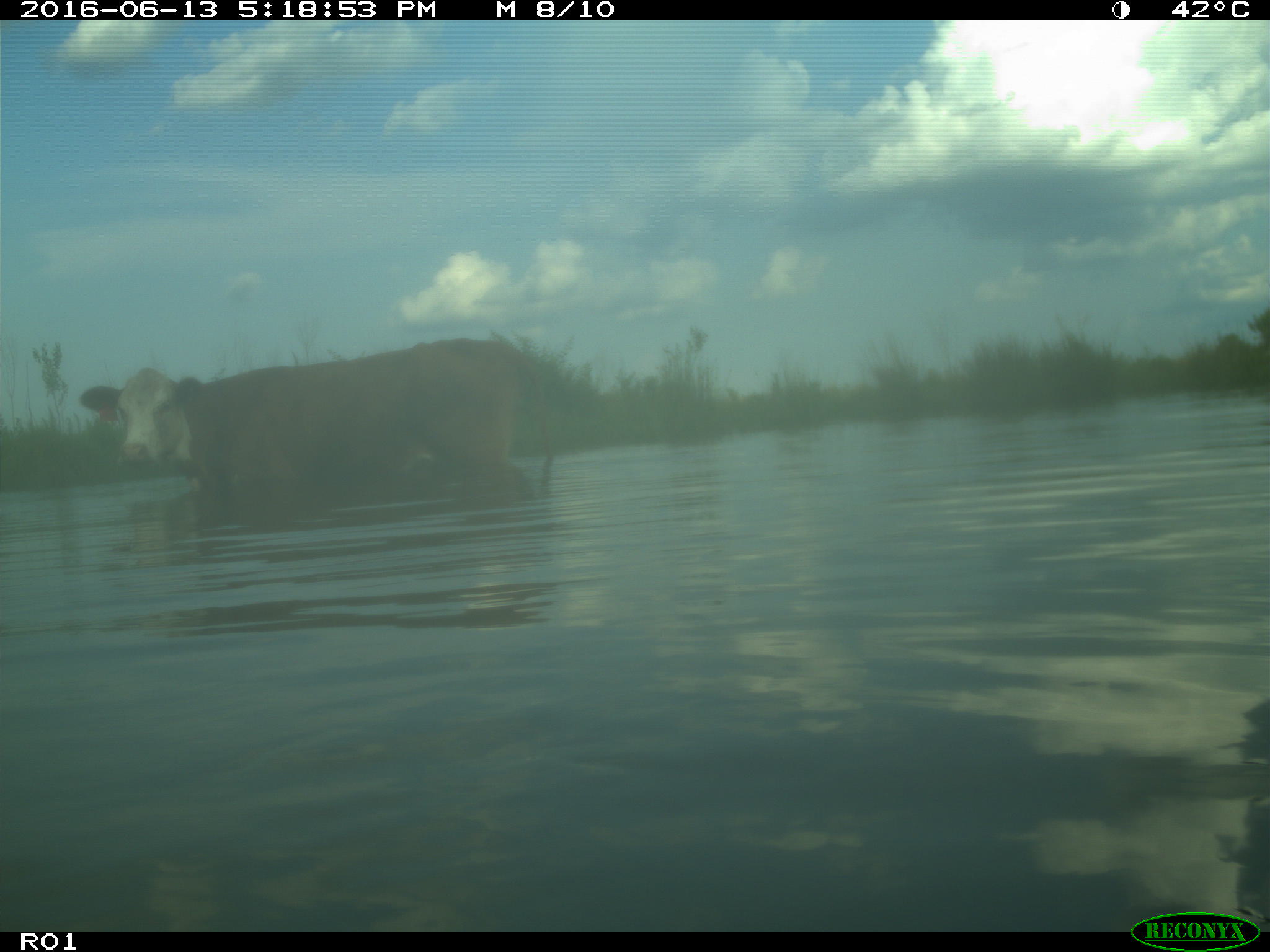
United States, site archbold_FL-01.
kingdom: Animalia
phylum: Chordata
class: Mammalia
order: Artiodactyla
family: Bovidae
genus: Bos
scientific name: Bos taurus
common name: domestic cow